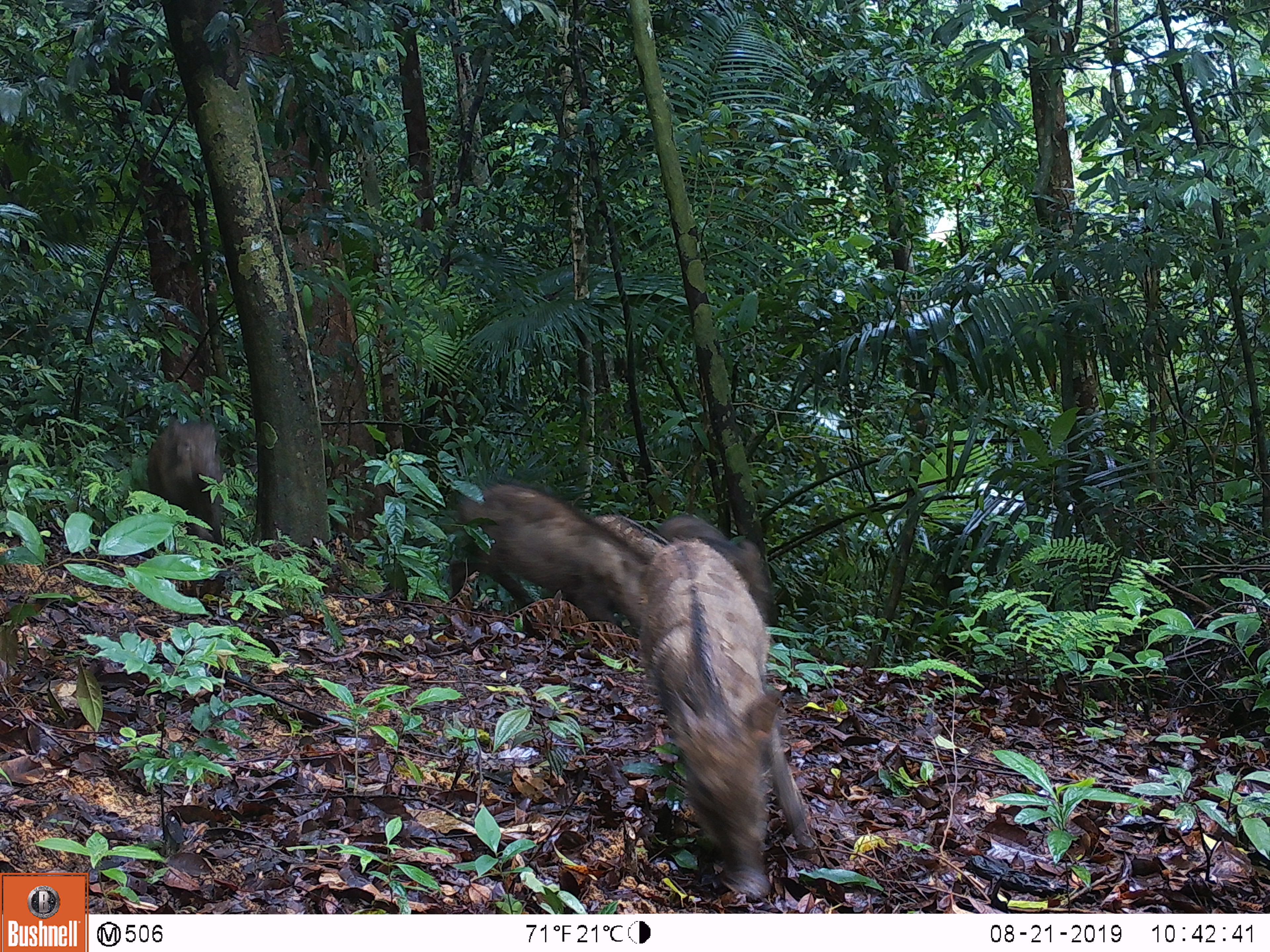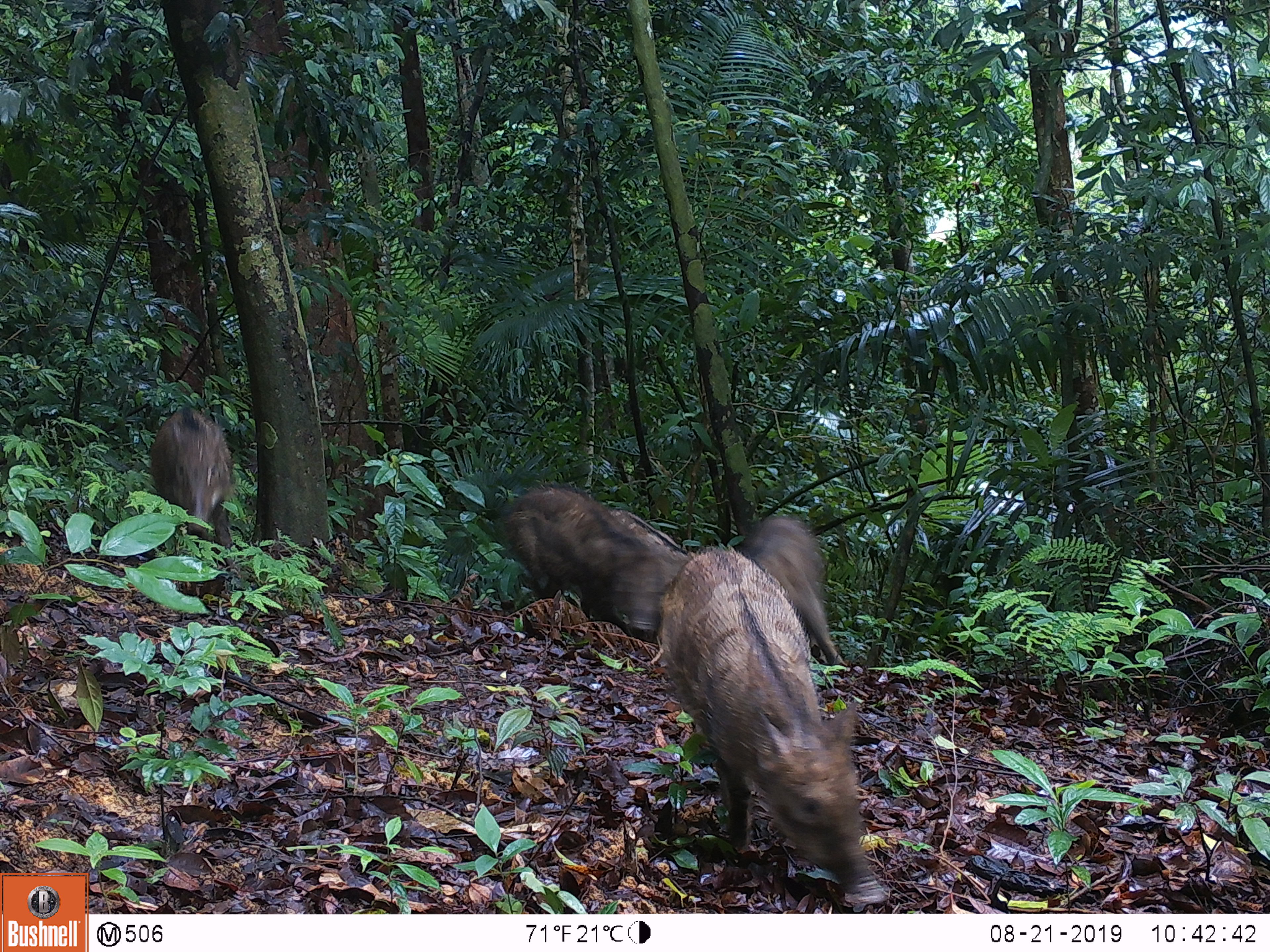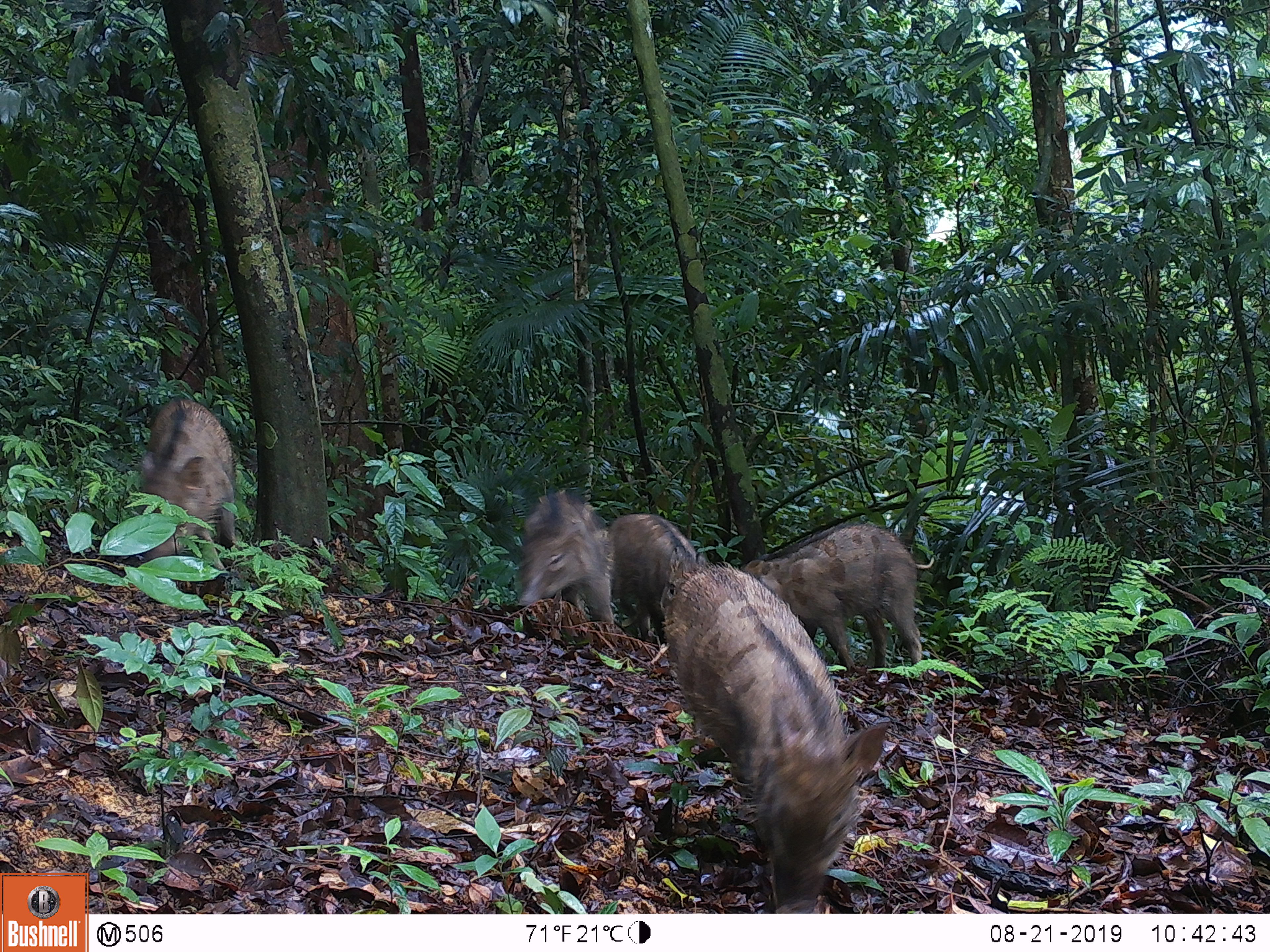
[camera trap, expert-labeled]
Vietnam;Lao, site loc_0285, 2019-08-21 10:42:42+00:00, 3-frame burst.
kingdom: Animalia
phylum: Chordata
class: Mammalia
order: Artiodactyla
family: Suidae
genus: Sus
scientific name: Sus scrofa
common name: eurasian wild pig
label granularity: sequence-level